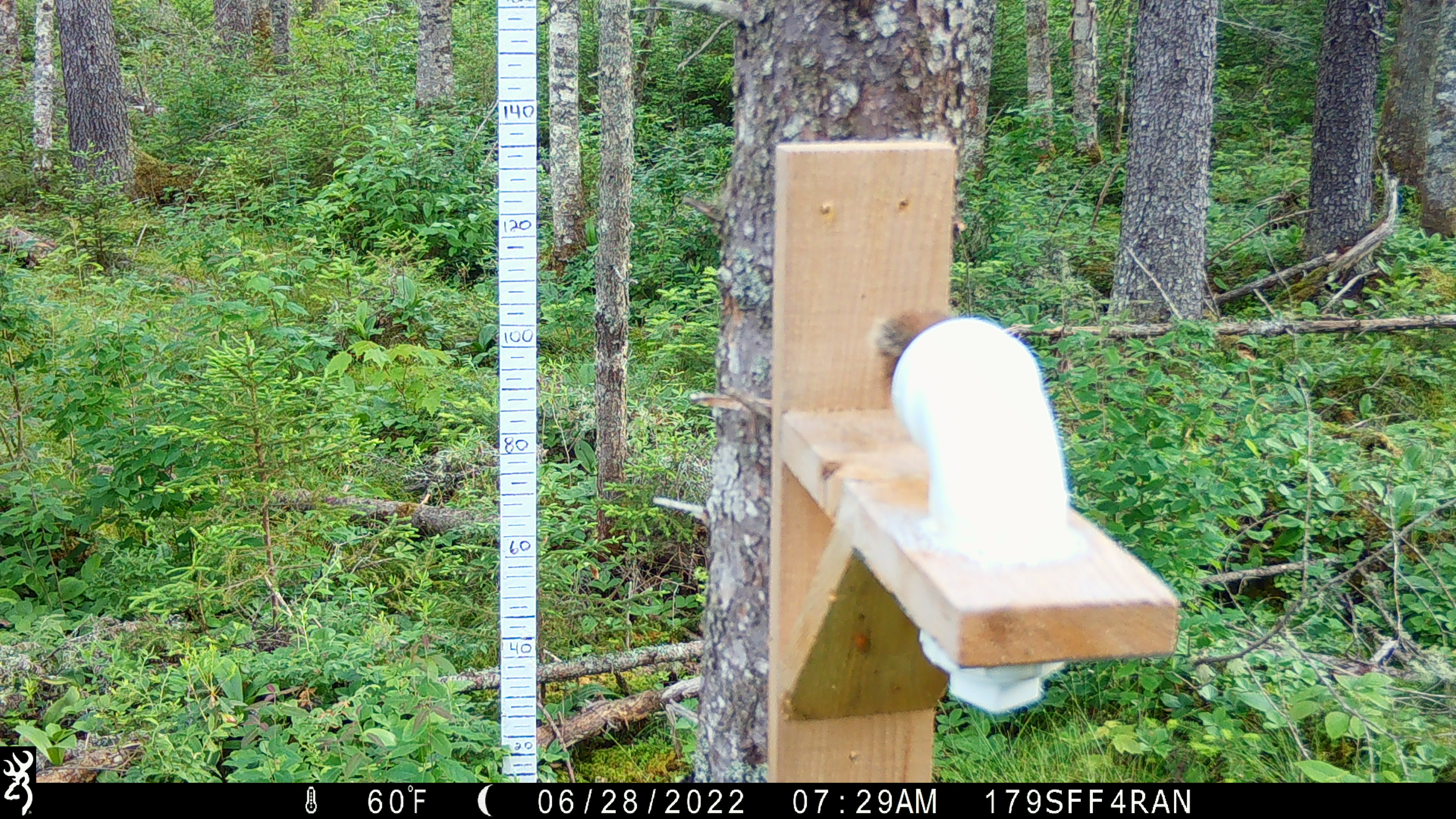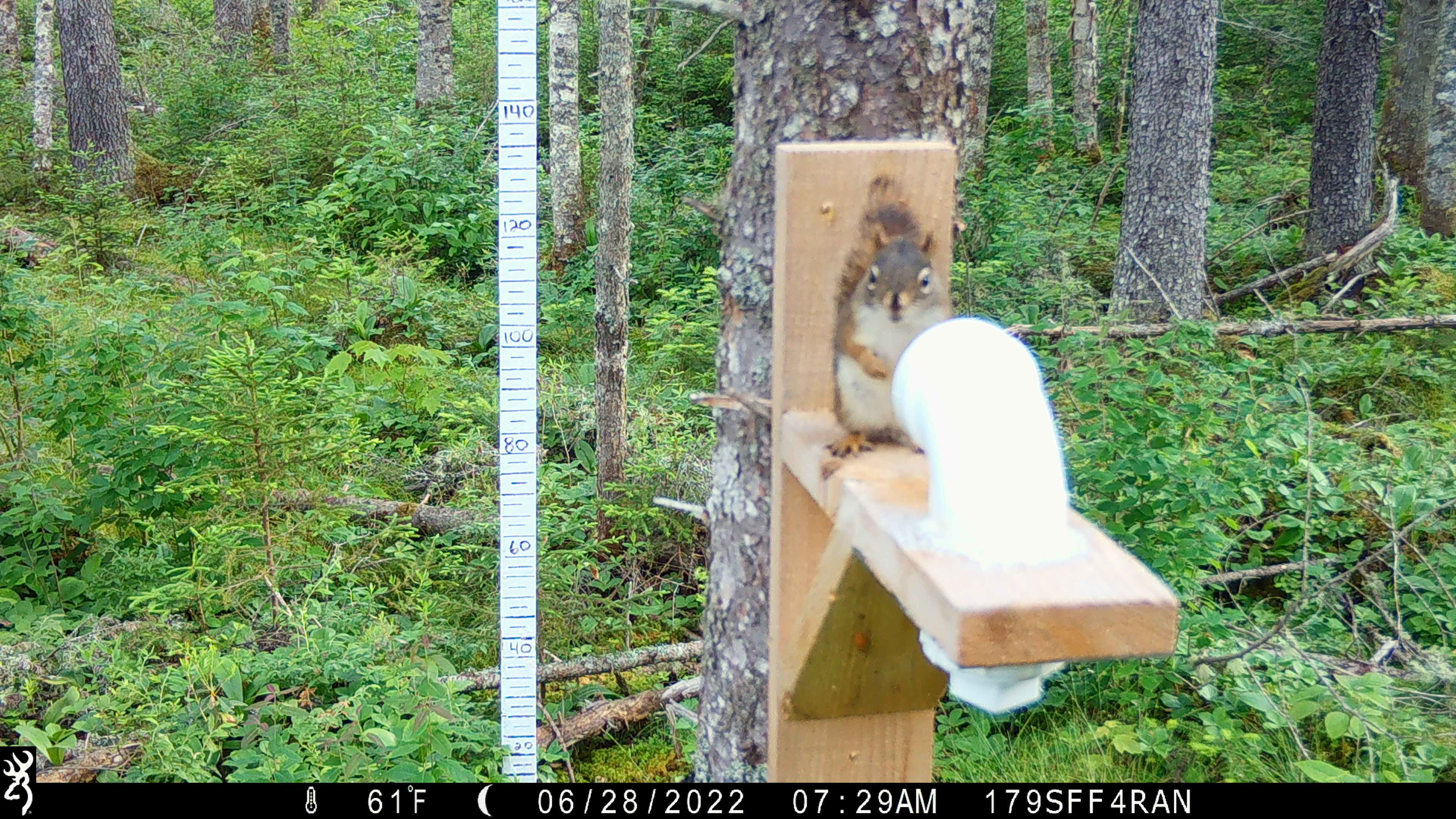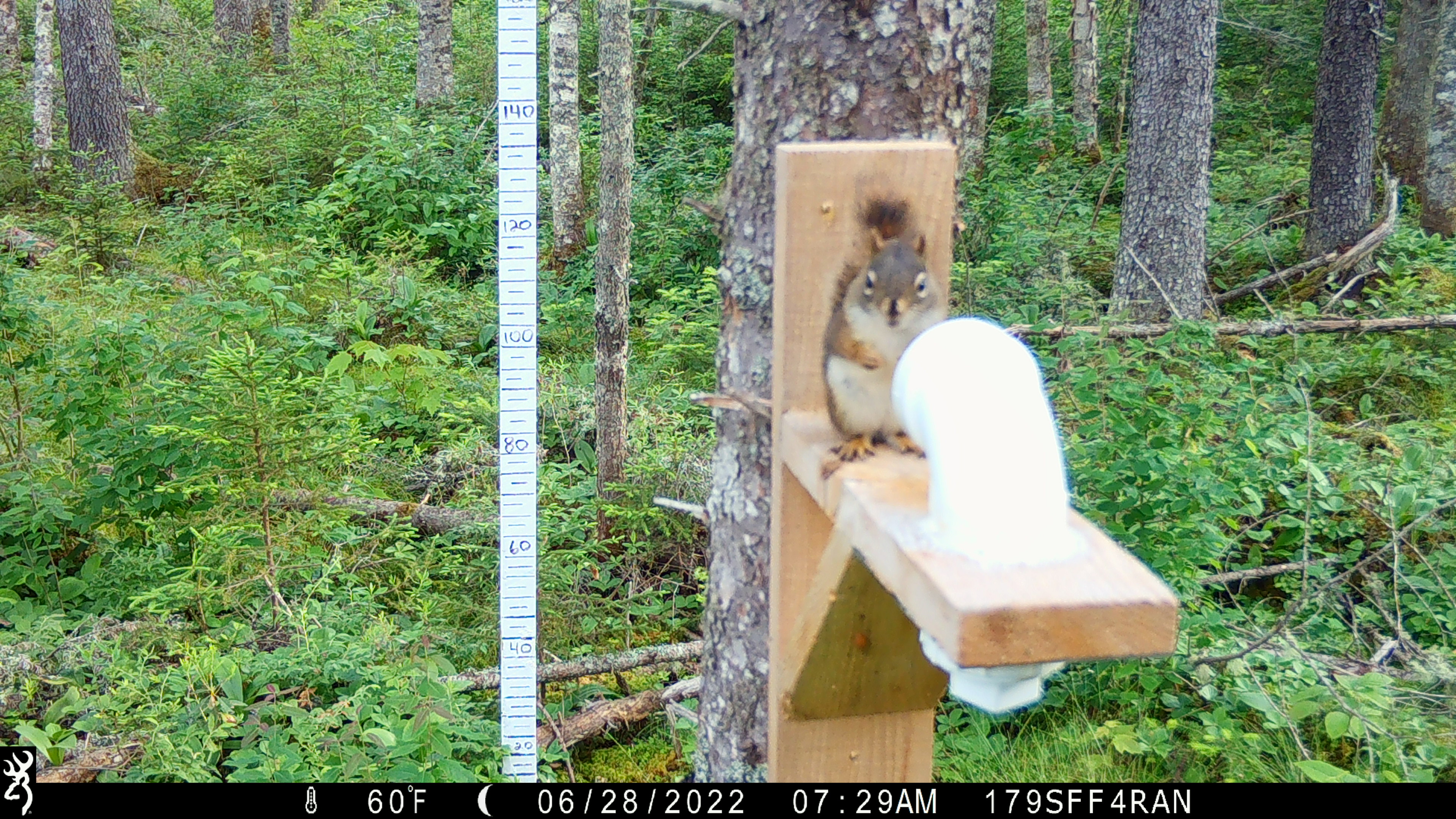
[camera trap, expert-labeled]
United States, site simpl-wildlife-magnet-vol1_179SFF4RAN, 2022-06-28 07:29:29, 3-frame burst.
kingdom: Animalia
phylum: Chordata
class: Mammalia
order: Rodentia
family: Sciuridae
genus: Tamiasciurus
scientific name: Tamiasciurus hudsonicus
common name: red squirrel